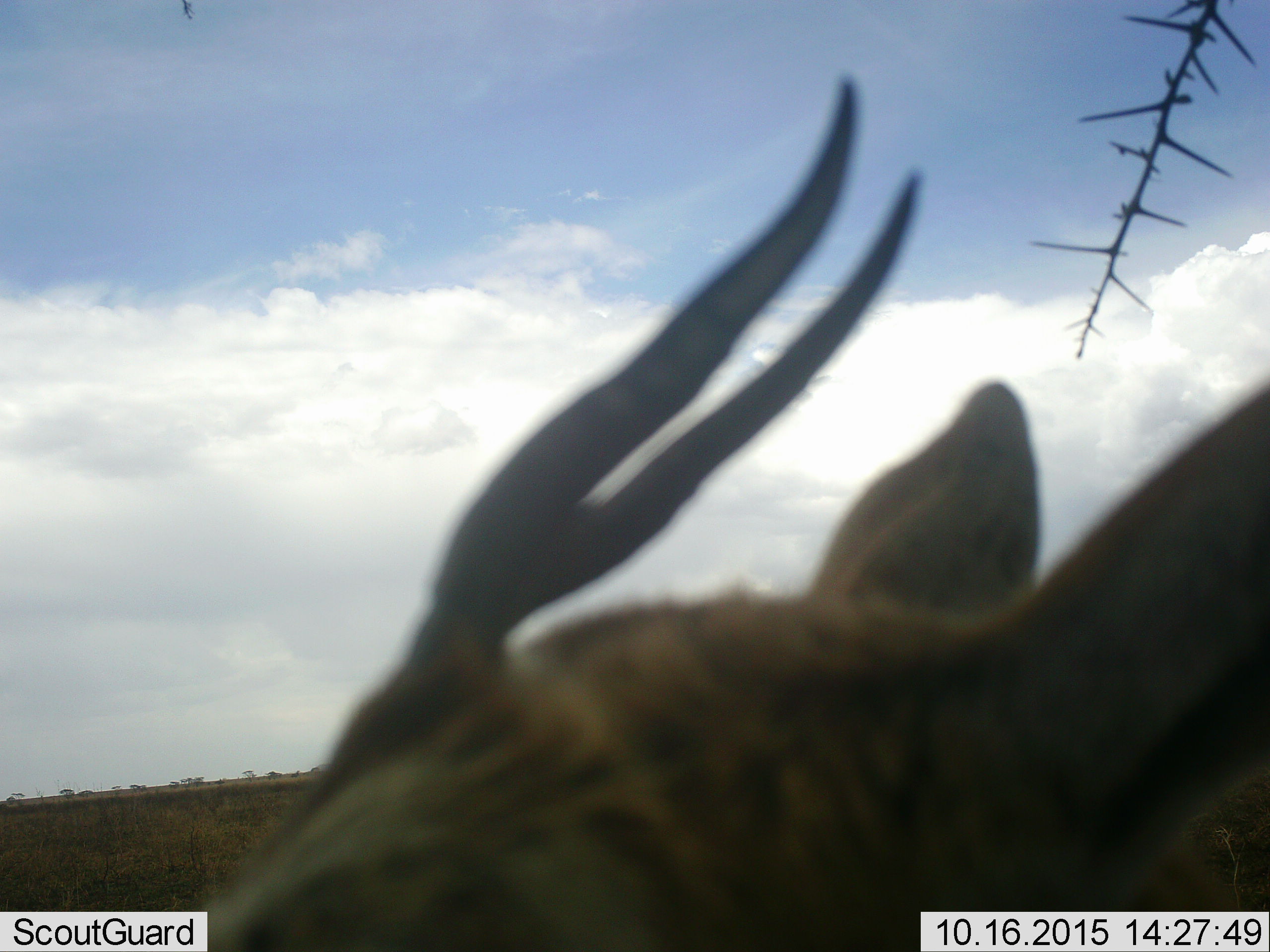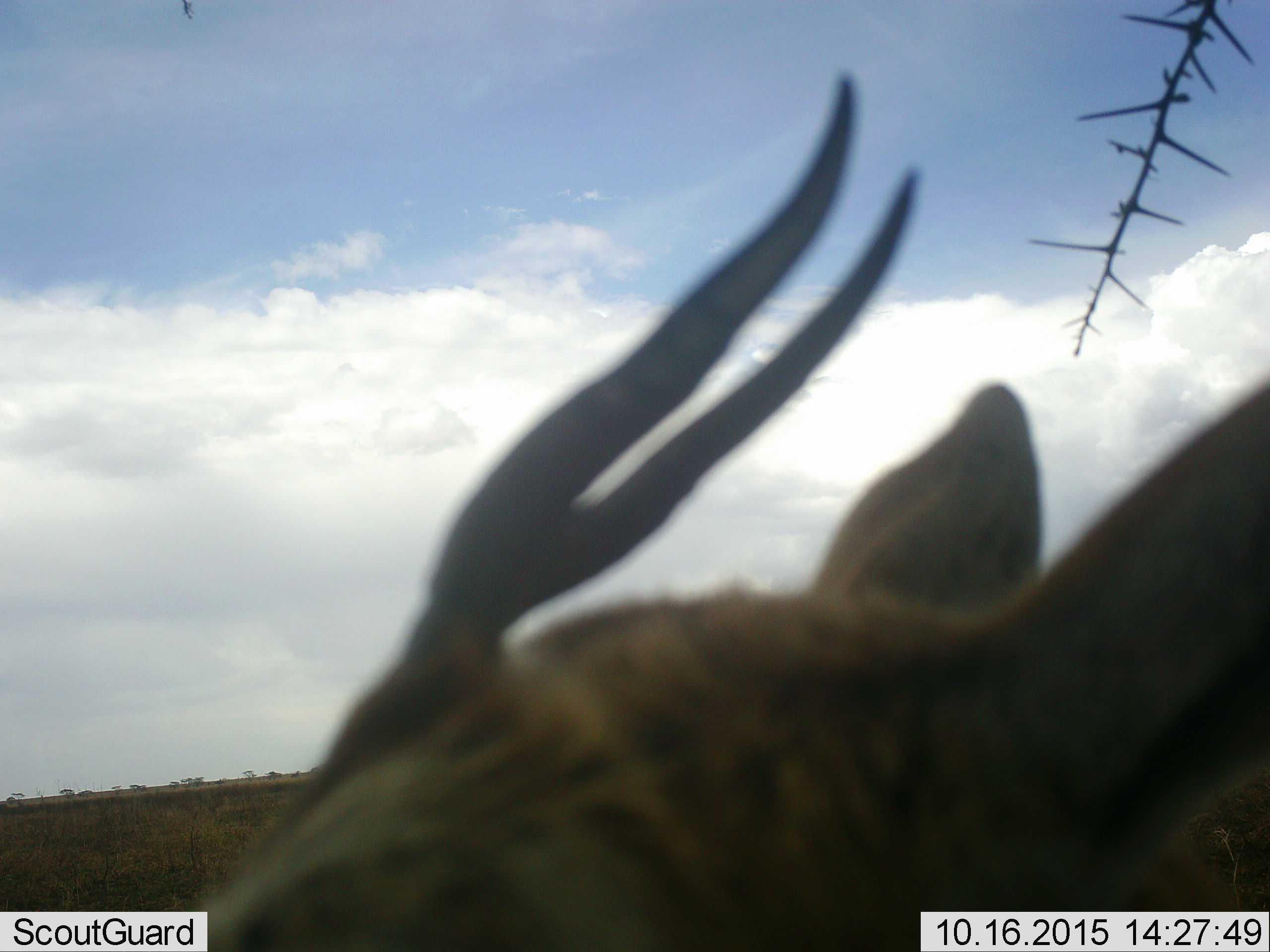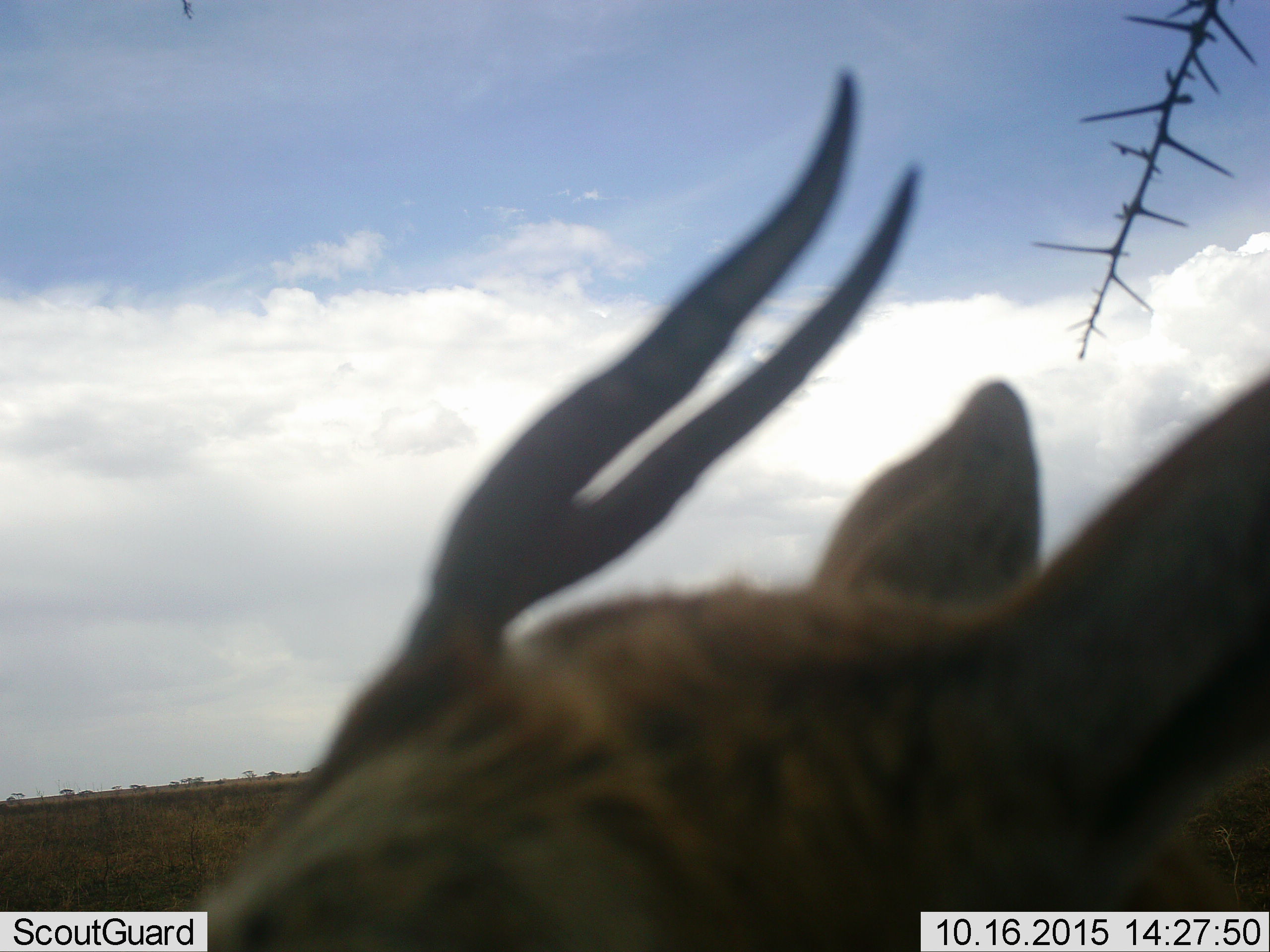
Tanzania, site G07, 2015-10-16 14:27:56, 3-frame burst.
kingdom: Animalia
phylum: Chordata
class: Mammalia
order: Artiodactyla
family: Bovidae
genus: Eudorcas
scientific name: Eudorcas thomsonii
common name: thomson's gazelle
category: gazellethomsons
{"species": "gazellethomsons (thomson's gazelle) (Eudorcas thomsonii)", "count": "1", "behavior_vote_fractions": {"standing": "62%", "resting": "12%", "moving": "0%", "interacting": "12%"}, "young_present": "0%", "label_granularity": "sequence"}